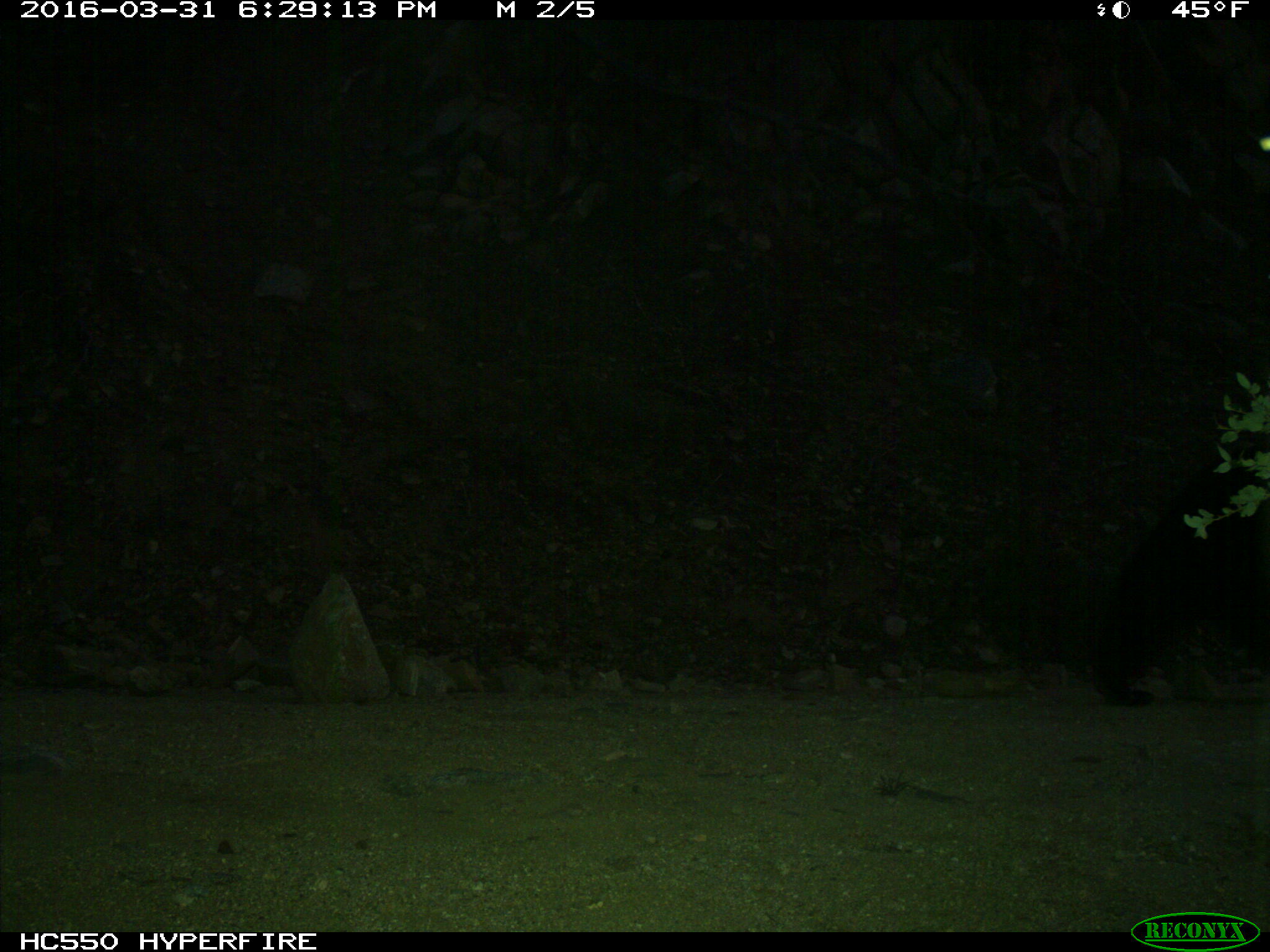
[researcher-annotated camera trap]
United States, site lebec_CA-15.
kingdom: Animalia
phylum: Chordata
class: Mammalia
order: Carnivora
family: Ursidae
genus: Ursus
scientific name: Ursus americanus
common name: american black bear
Ursus americanus (american black bear).